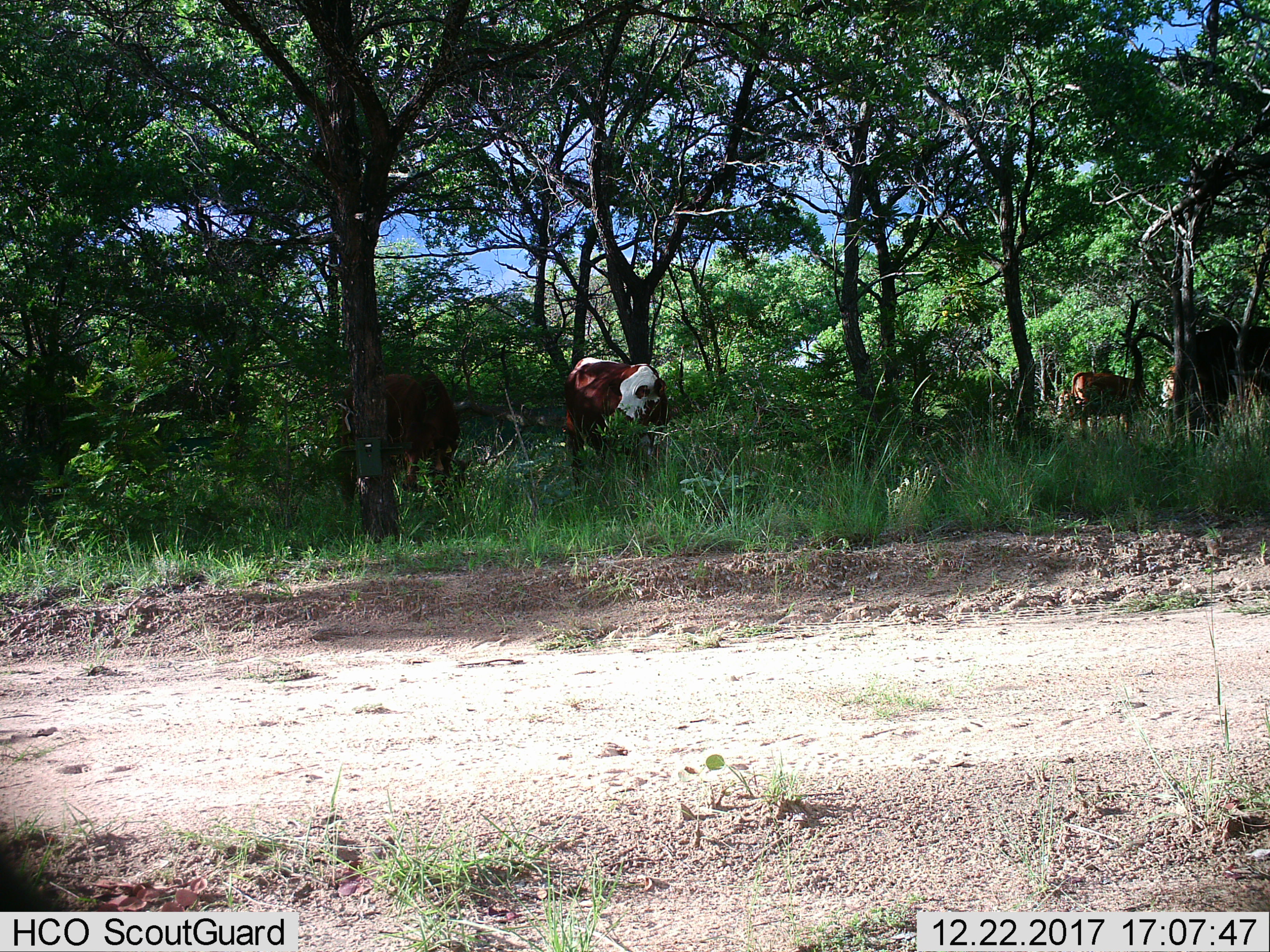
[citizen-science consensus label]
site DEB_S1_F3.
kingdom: Animalia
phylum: Chordata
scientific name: Vertebrata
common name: domestic animal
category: domesticanimal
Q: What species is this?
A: Domesticanimal (domestic animal) (Vertebrata).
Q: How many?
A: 4.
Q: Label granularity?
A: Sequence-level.